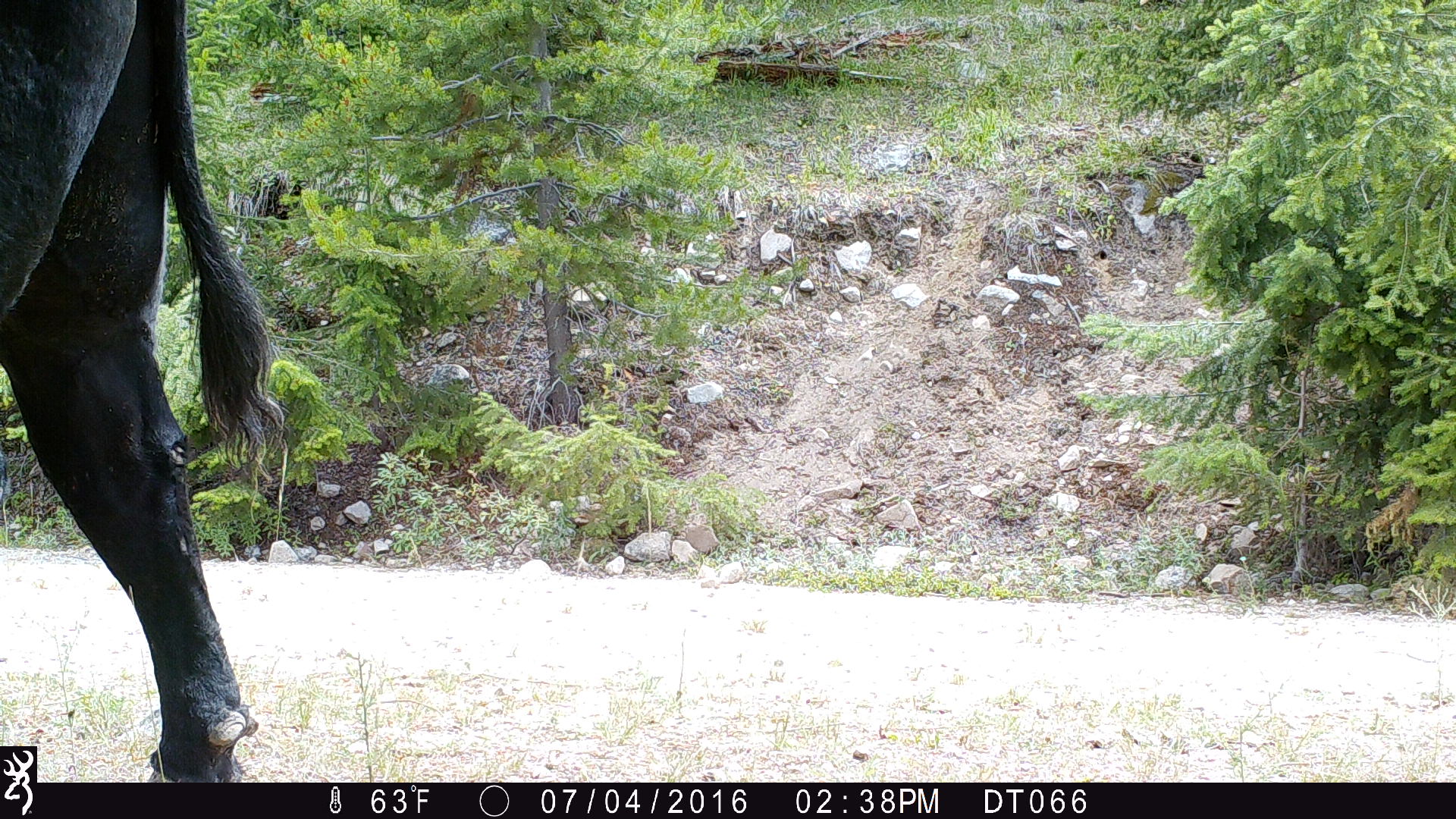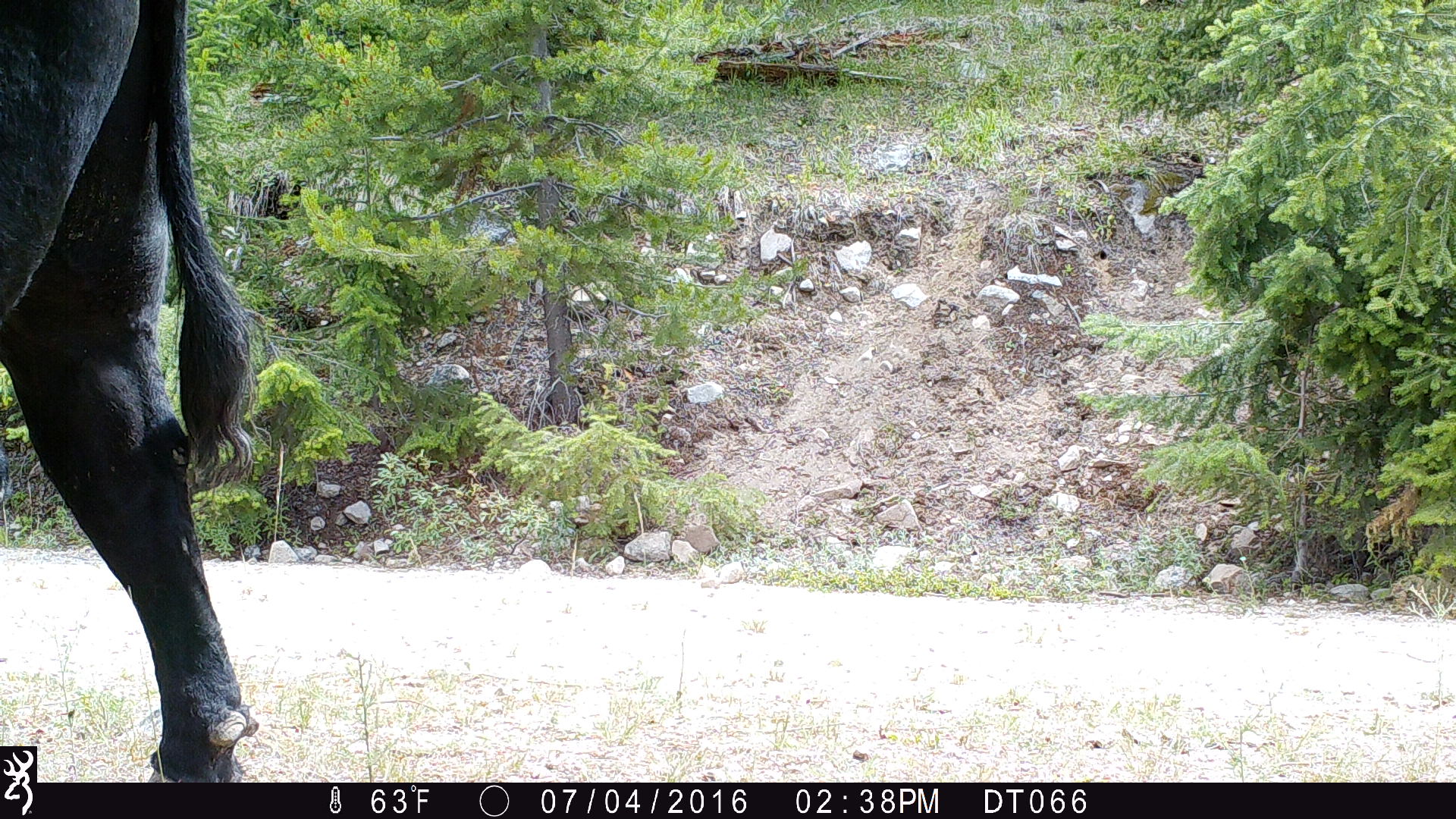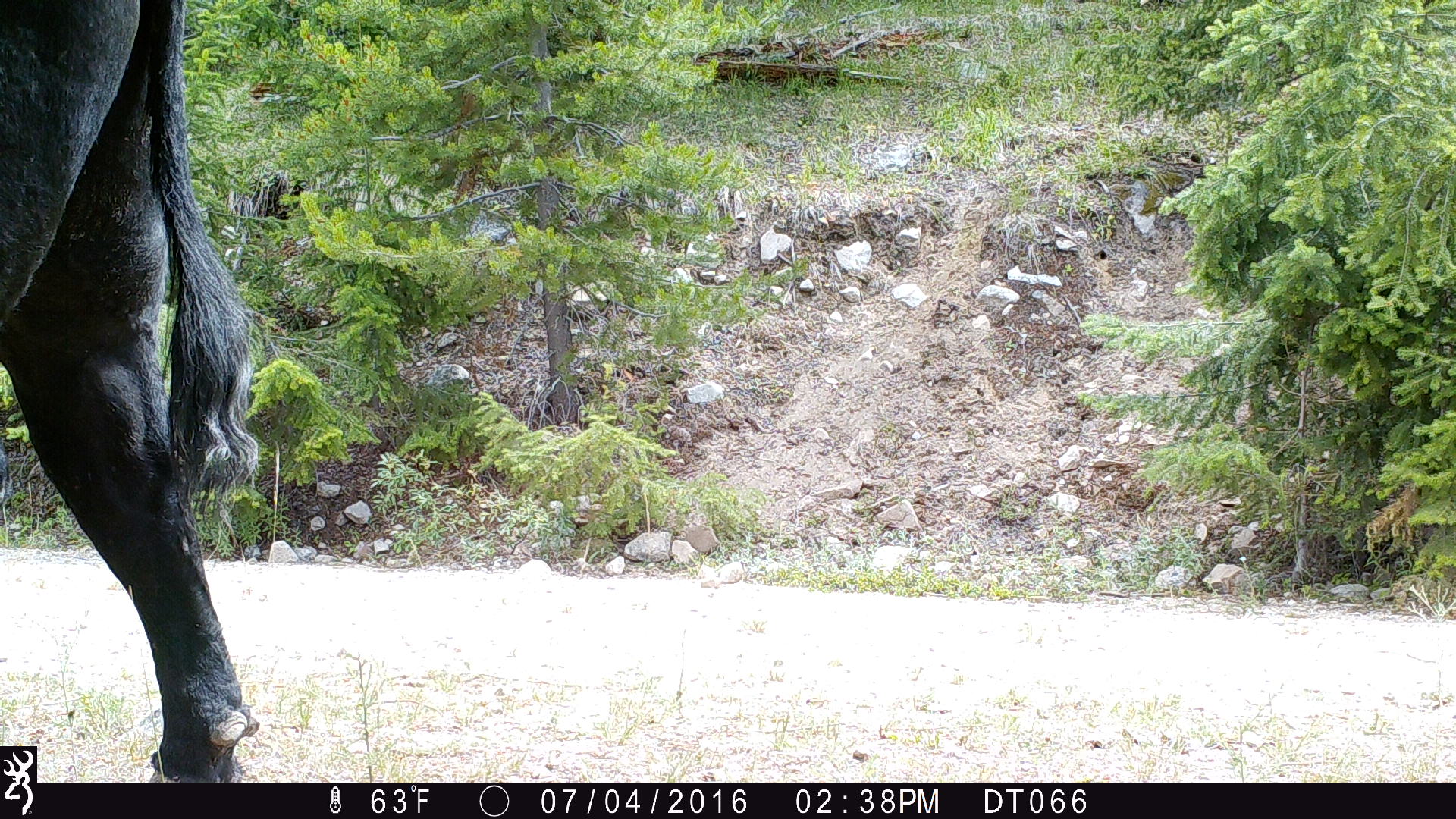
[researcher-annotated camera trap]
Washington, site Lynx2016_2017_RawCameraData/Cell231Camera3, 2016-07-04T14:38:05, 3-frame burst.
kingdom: Animalia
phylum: Chordata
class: Mammalia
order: Artiodactyla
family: Bovidae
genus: Bos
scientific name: Bos taurus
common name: domestic cattle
Domestic cattle (Bos taurus). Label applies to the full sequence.